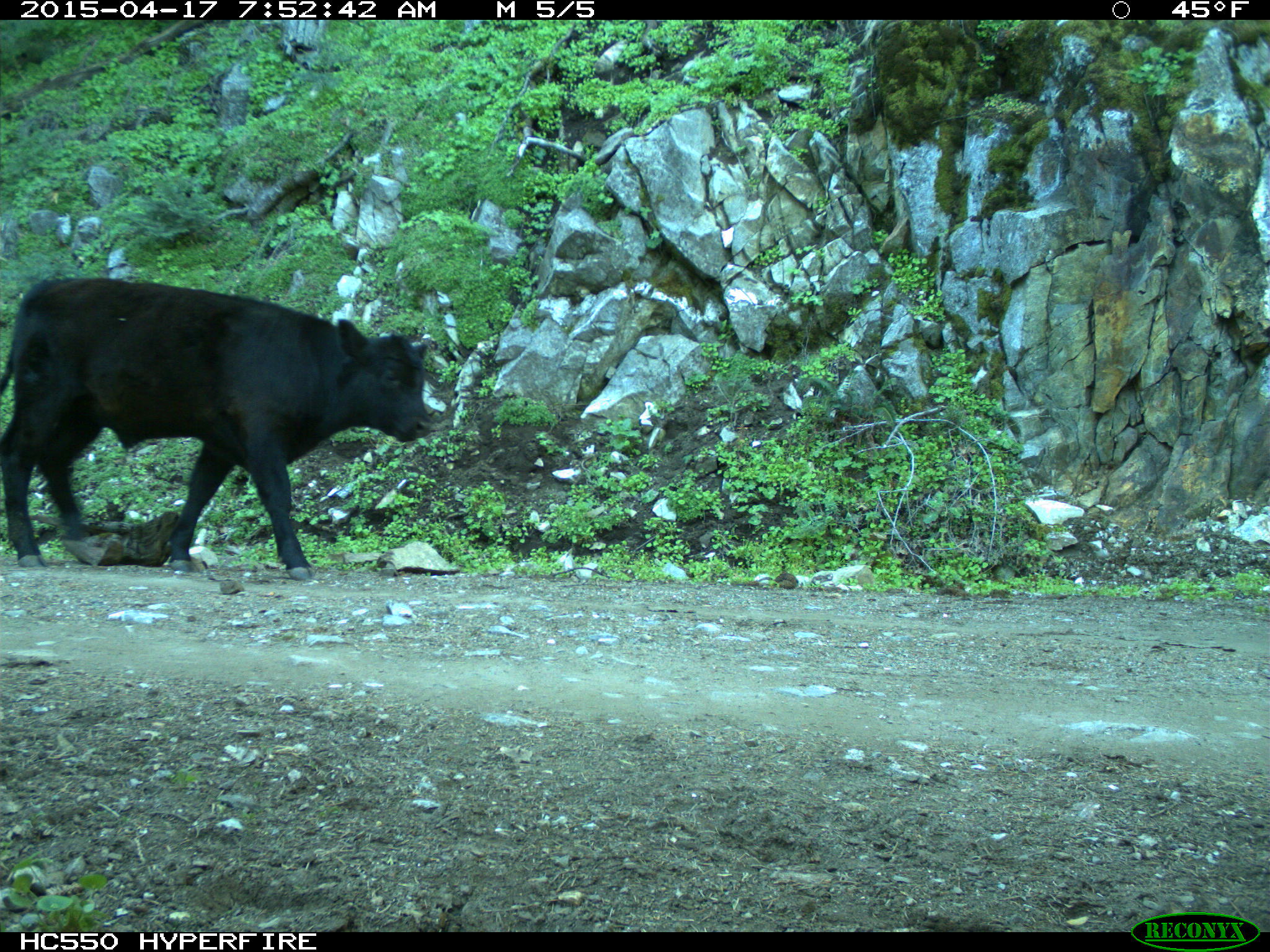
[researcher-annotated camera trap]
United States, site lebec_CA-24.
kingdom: Animalia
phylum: Chordata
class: Mammalia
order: Artiodactyla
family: Bovidae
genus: Bos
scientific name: Bos taurus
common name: domestic cow